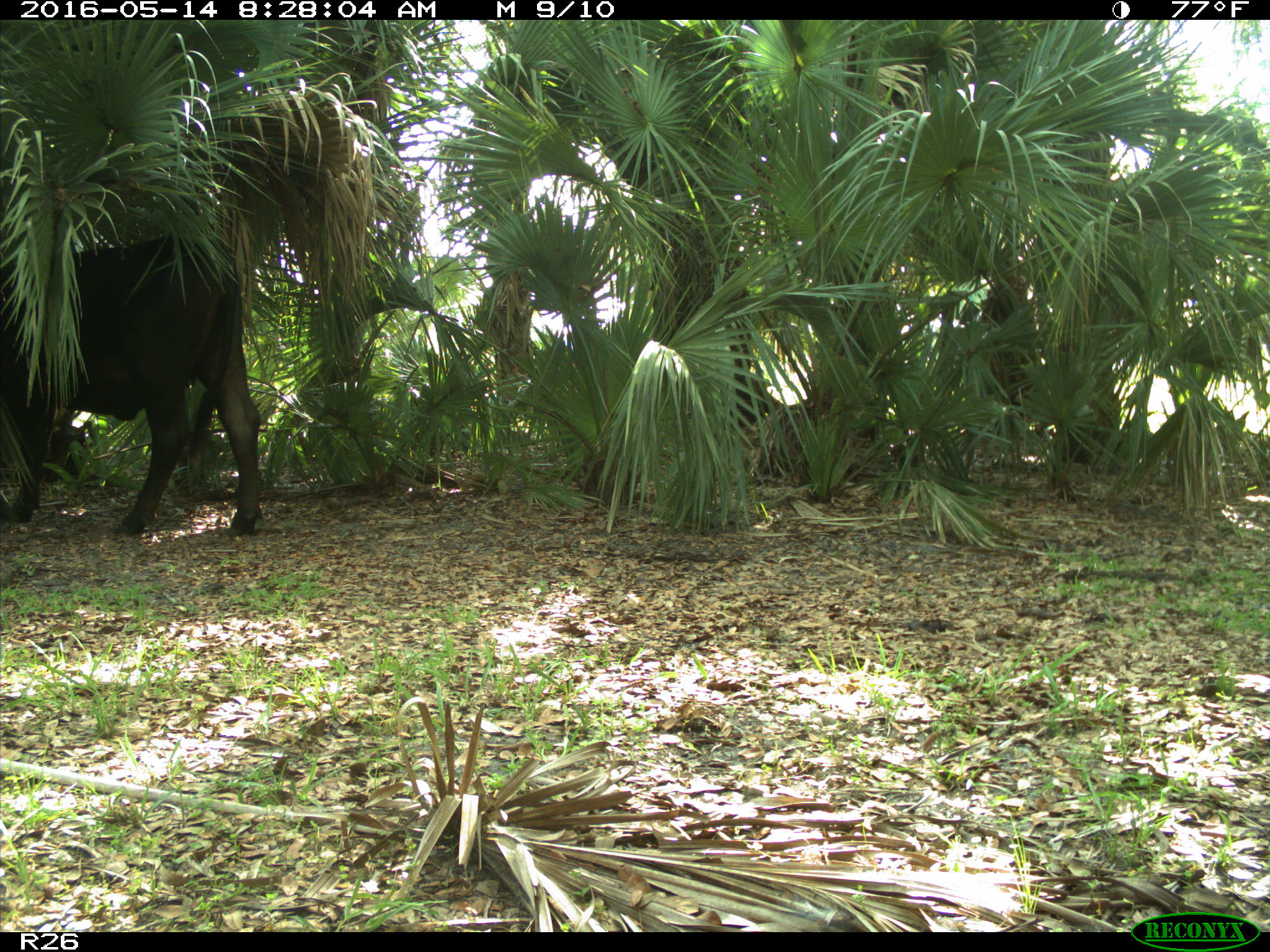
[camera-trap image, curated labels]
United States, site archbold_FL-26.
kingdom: Animalia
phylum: Chordata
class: Mammalia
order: Artiodactyla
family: Bovidae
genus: Bos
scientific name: Bos taurus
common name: domestic cow